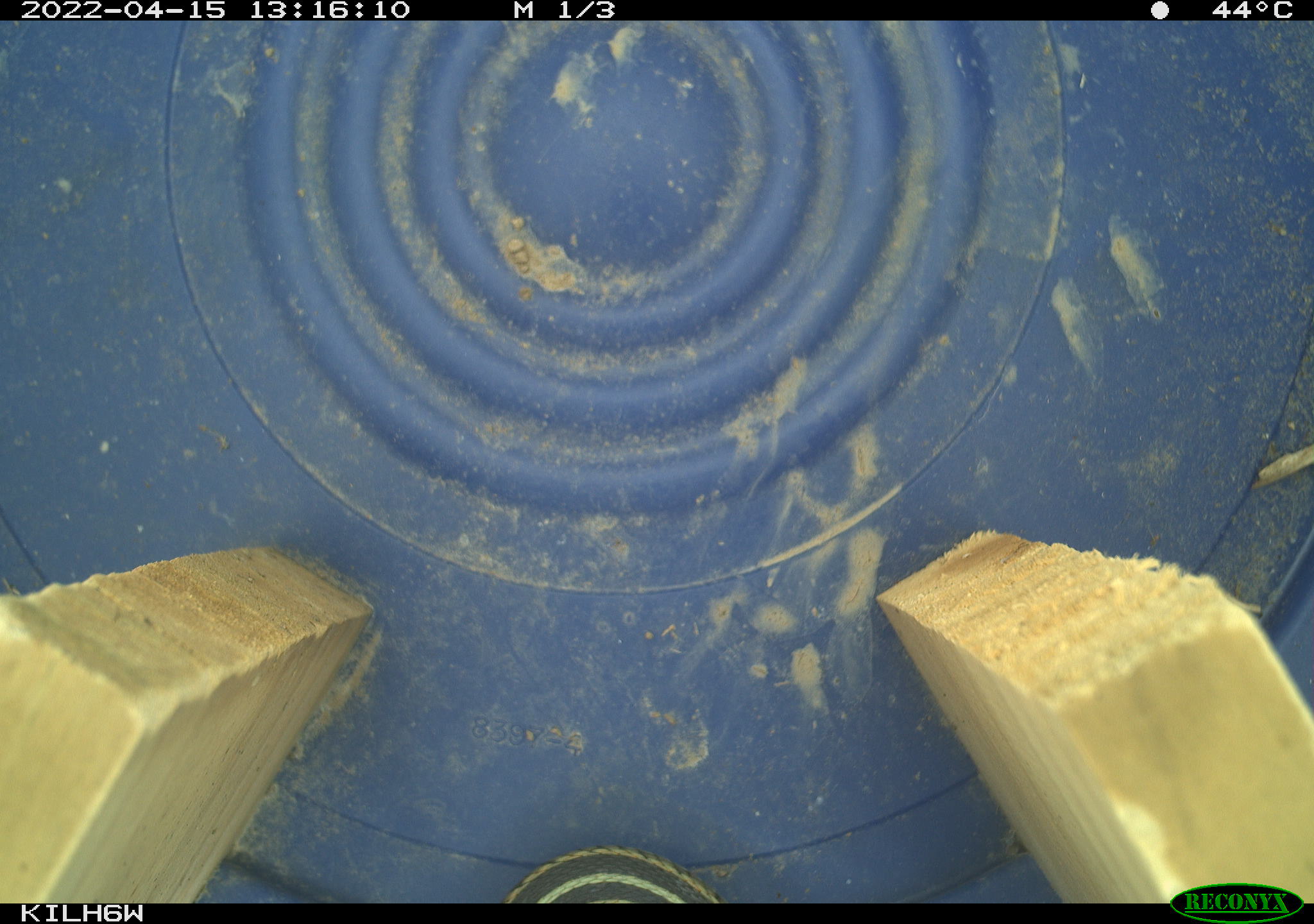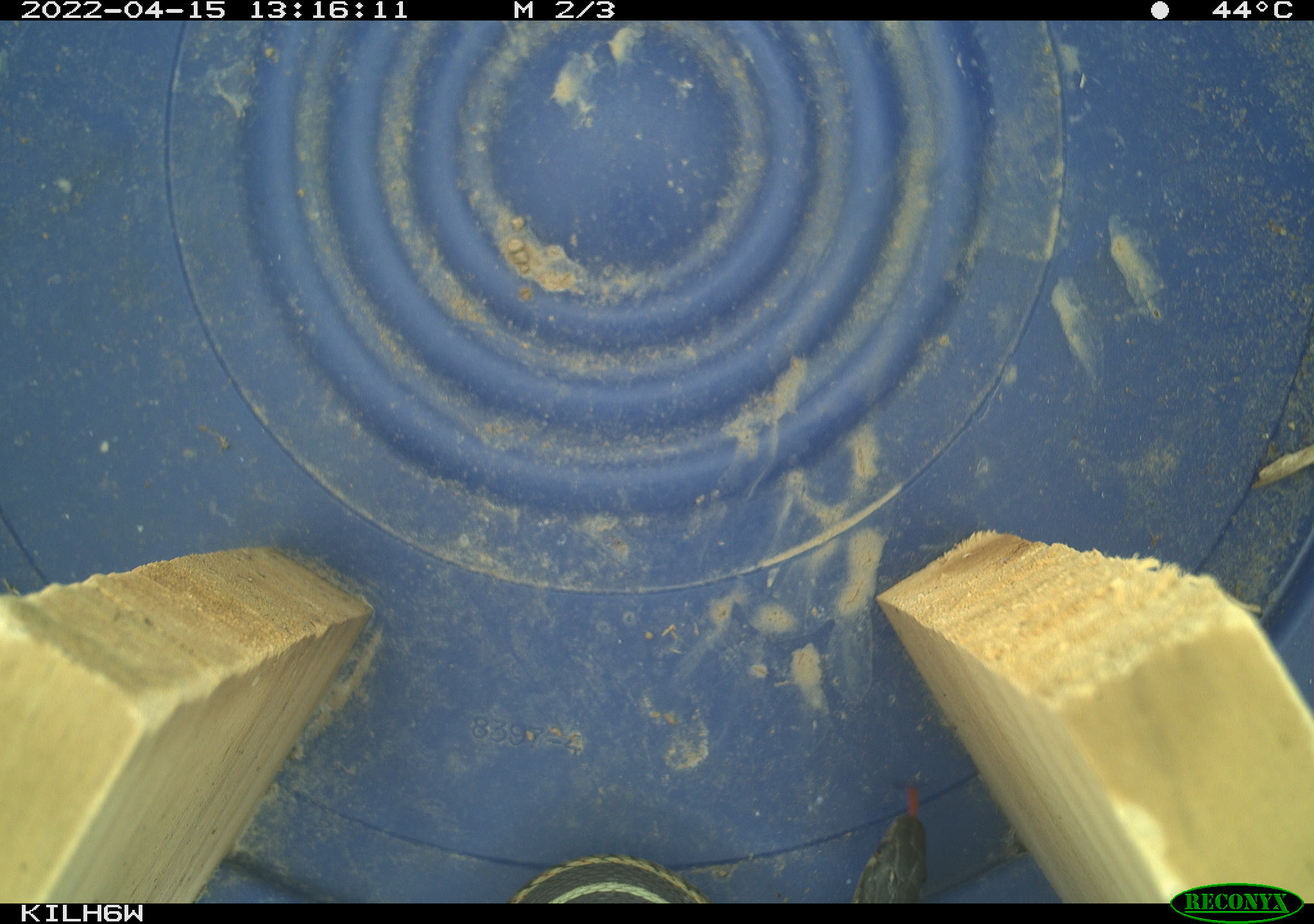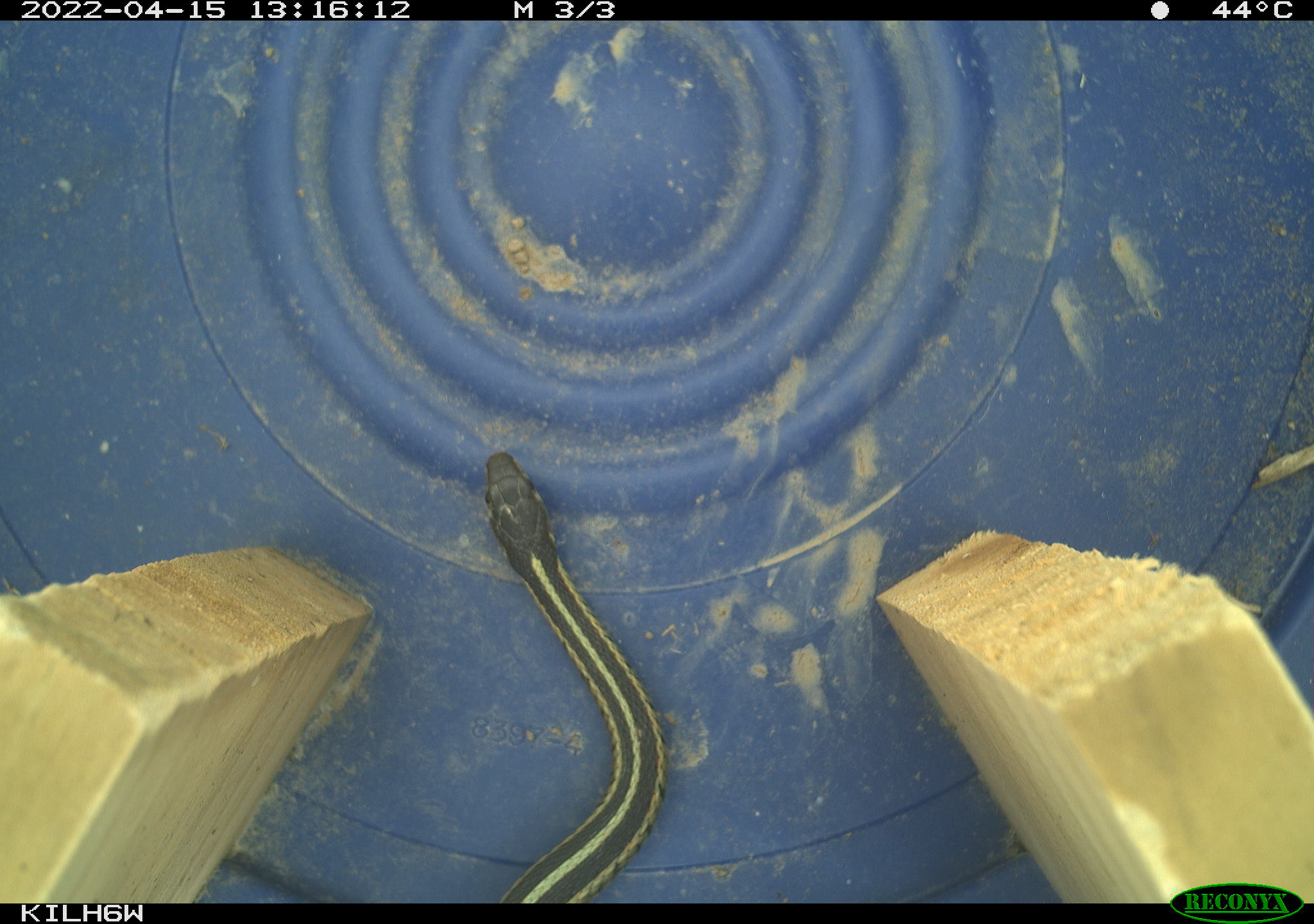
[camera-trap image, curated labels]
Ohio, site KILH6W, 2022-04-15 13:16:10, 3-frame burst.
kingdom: Animalia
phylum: Chordata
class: Reptilia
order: Squamata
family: Colubridae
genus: Thamnophis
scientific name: Thamnophis sirtalis sirtalis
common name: eastern gartersnake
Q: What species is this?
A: Eastern gartersnake (Thamnophis sirtalis sirtalis).